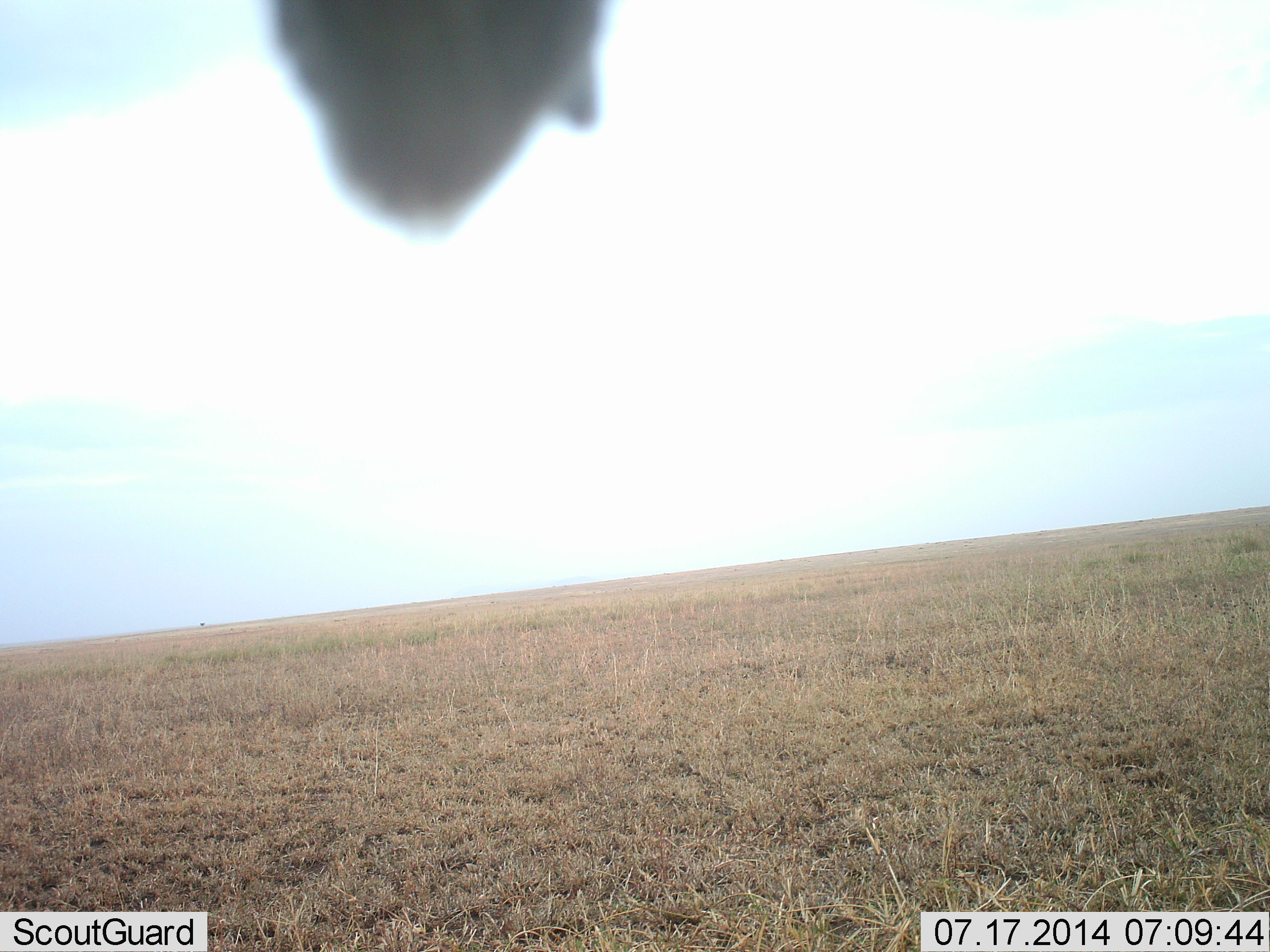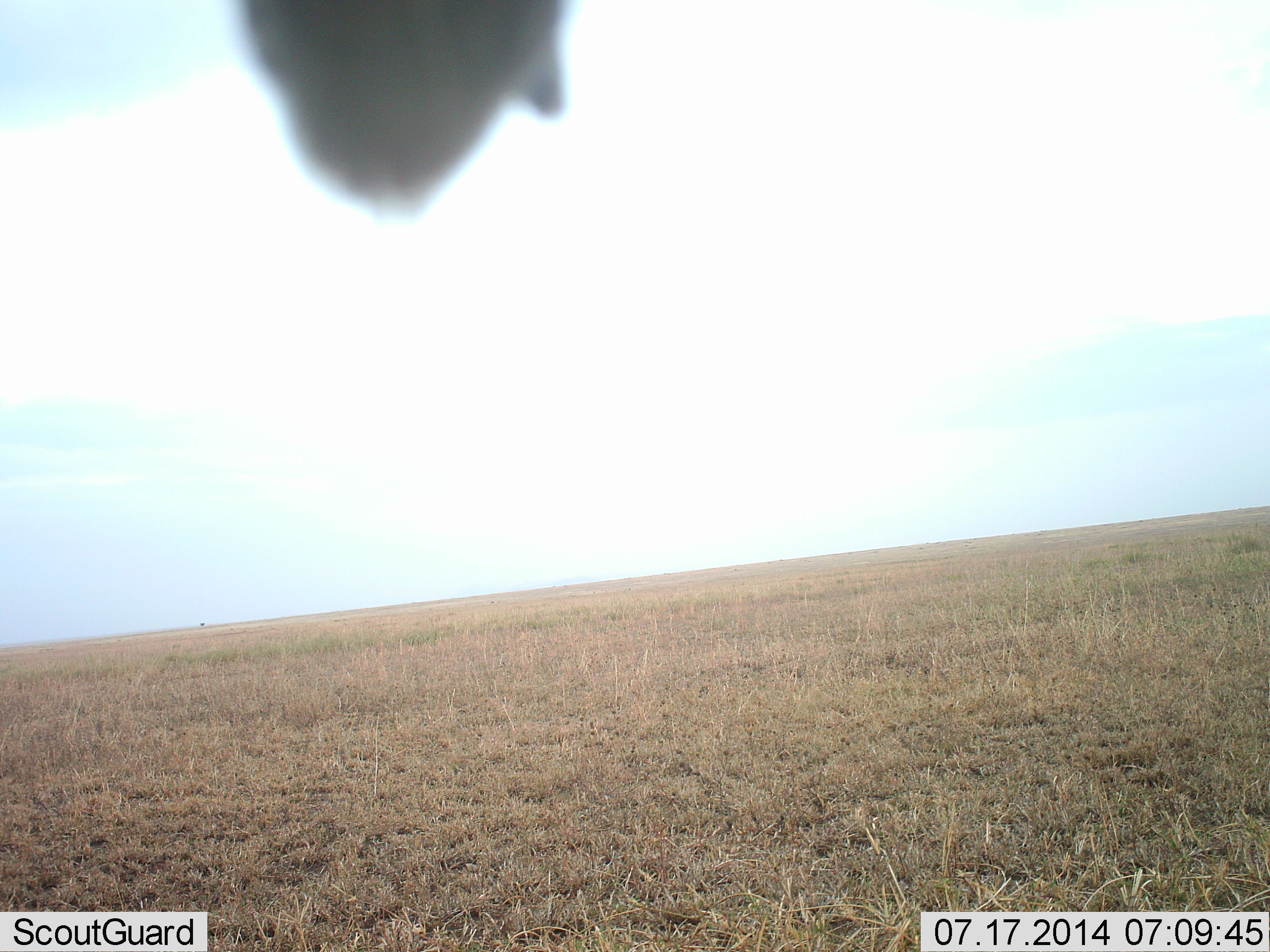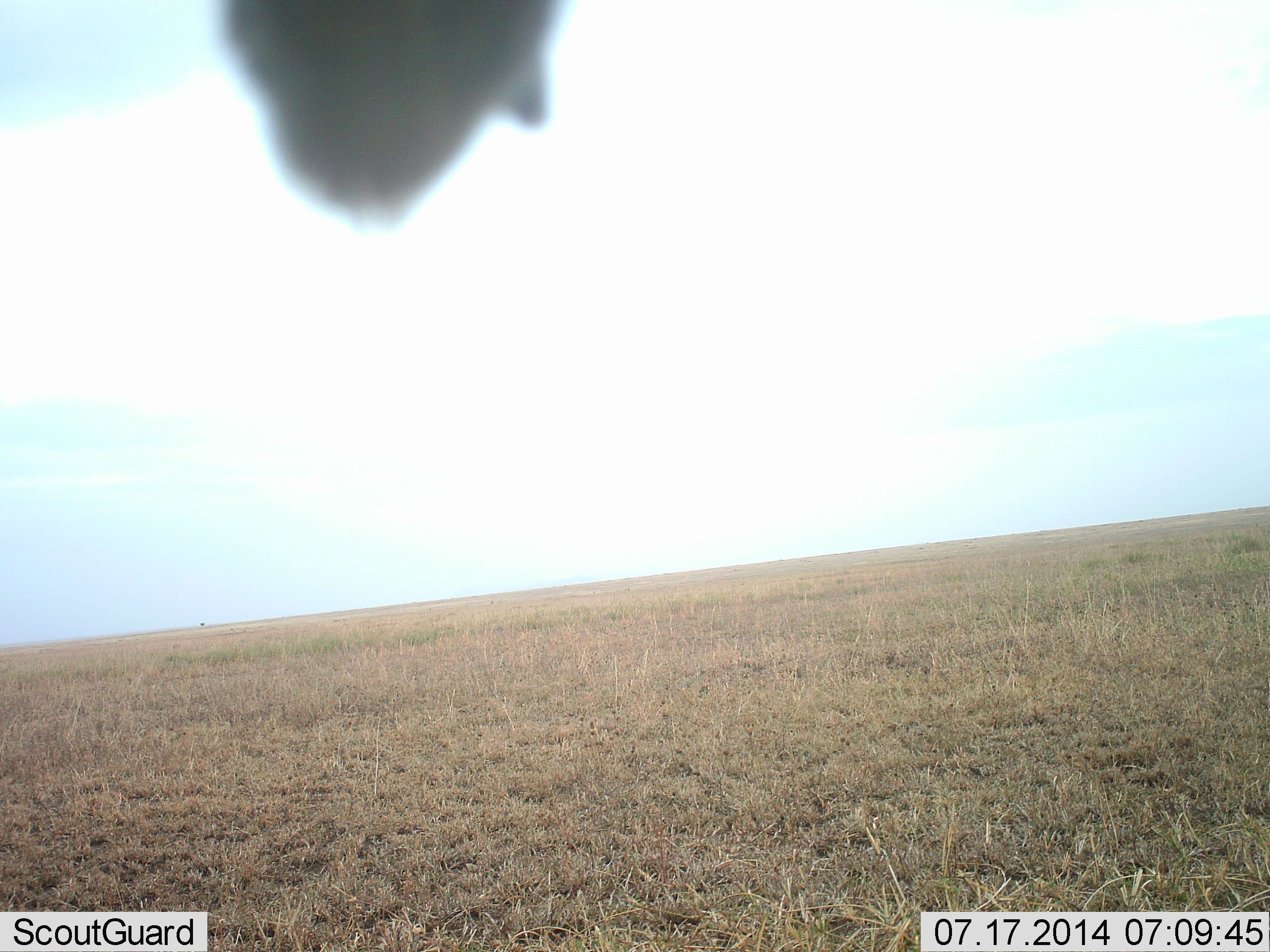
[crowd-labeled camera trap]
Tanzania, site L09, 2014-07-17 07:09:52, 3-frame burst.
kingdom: Animalia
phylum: Chordata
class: Aves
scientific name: Aves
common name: bird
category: otherbird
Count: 1.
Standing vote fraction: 29%.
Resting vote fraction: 71%.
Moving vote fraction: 0%.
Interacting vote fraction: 0%.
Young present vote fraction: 0%.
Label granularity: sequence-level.